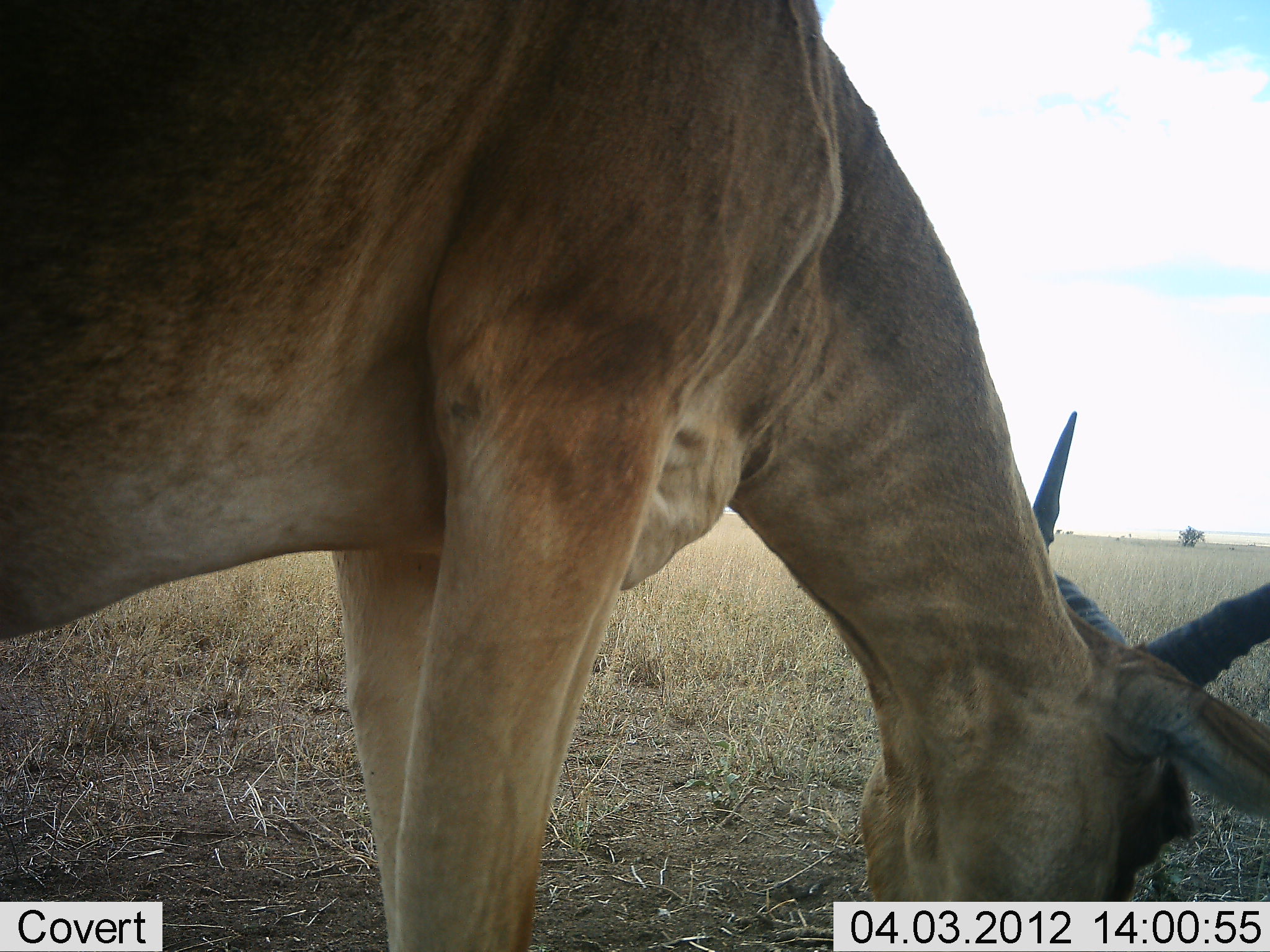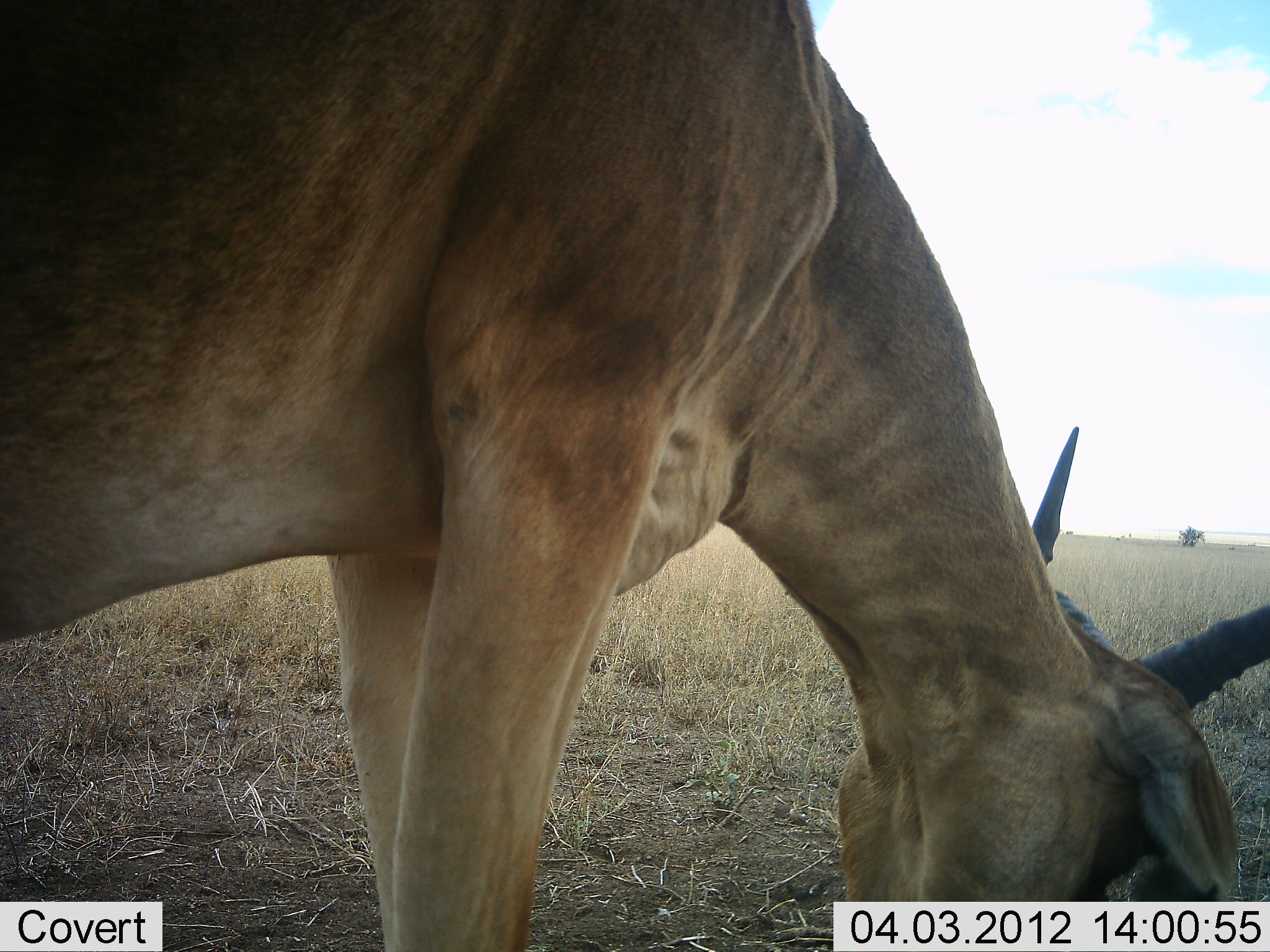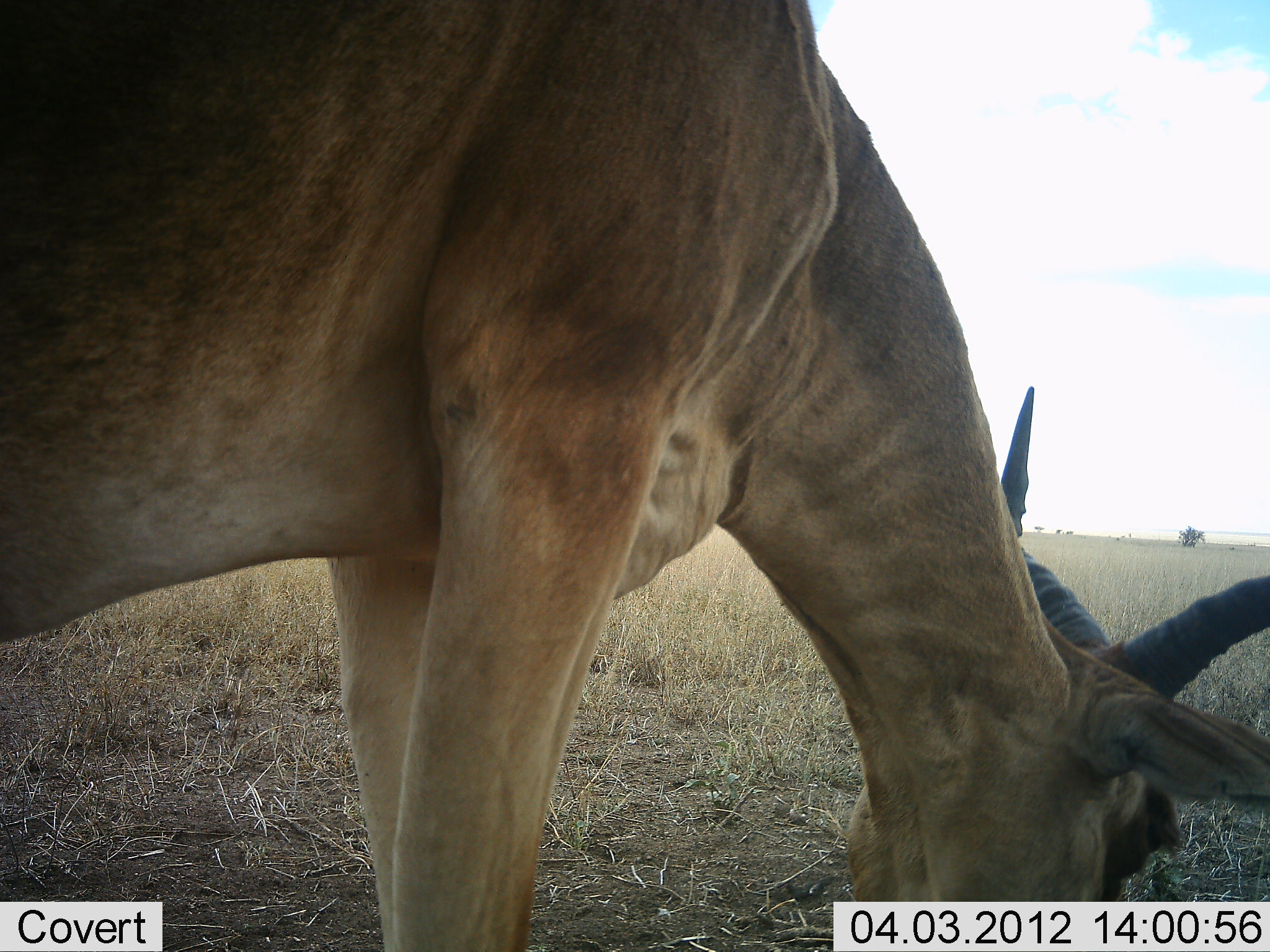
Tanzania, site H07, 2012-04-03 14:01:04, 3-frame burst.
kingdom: Animalia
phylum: Chordata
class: Mammalia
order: Artiodactyla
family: Bovidae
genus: Alcelaphus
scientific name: Alcelaphus buselaphus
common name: hartebeest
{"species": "hartebeest (Alcelaphus buselaphus)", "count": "1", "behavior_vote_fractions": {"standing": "21%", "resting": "0%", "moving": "0%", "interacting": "0%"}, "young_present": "0%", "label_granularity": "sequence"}